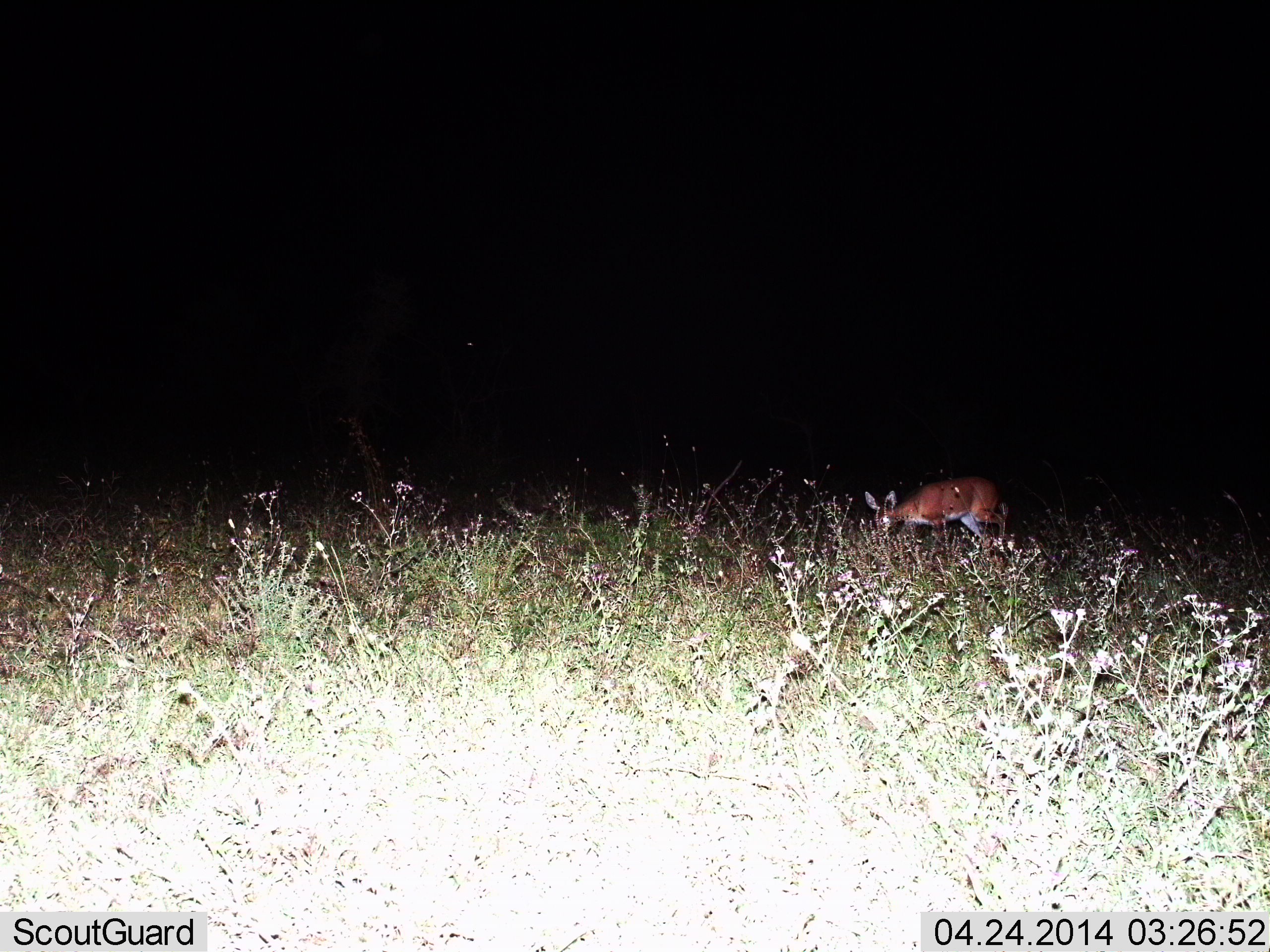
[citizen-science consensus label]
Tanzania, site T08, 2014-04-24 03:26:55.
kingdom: Animalia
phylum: Chordata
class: Mammalia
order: Artiodactyla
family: Bovidae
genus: Redunca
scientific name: Redunca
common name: reedbuck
Reedbuck (Redunca), count 1. Behavior (volunteer vote fractions): standing 0%, resting 0%, moving 0%, interacting 0%. Young present (vote fraction): 0%. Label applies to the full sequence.